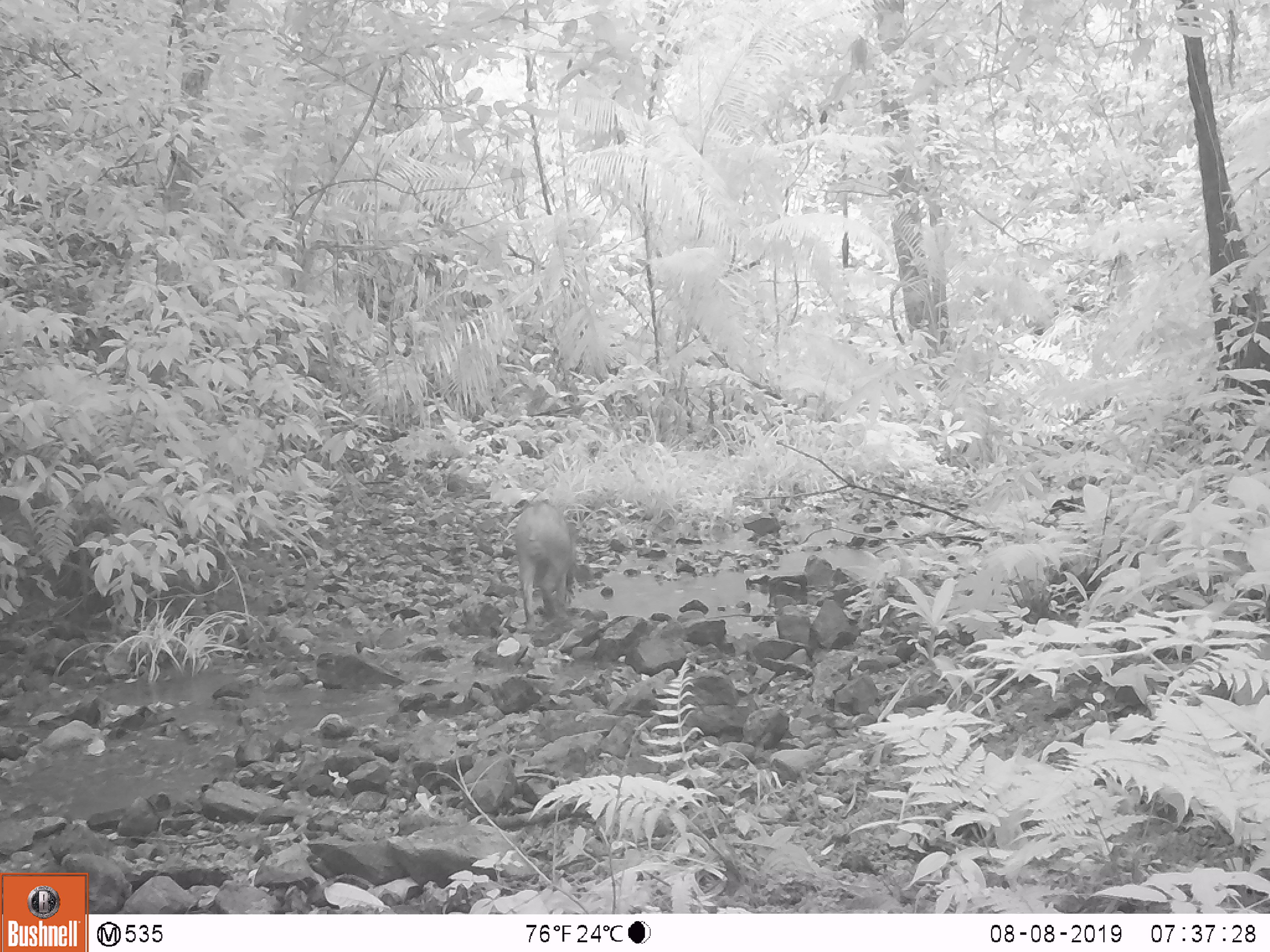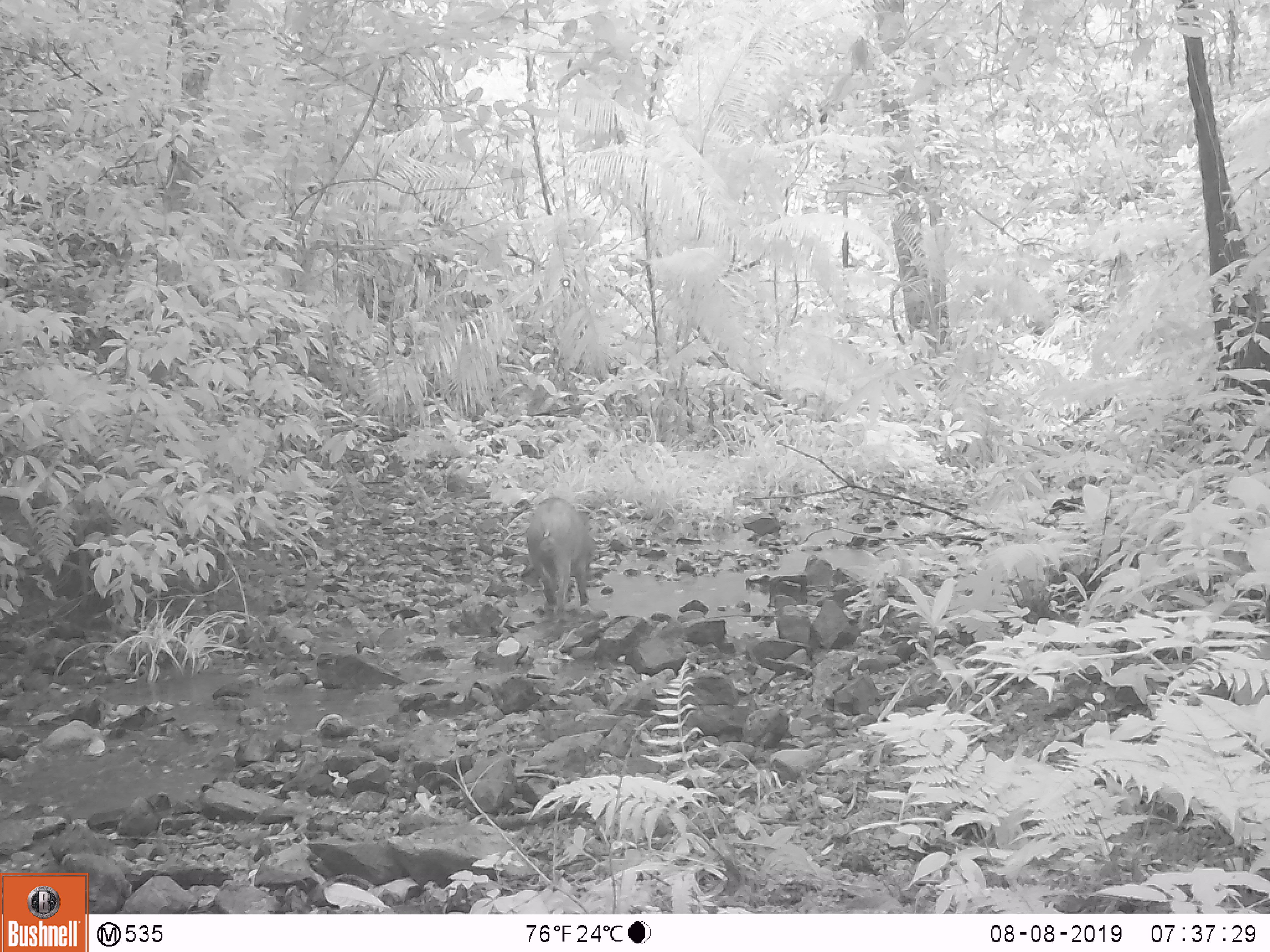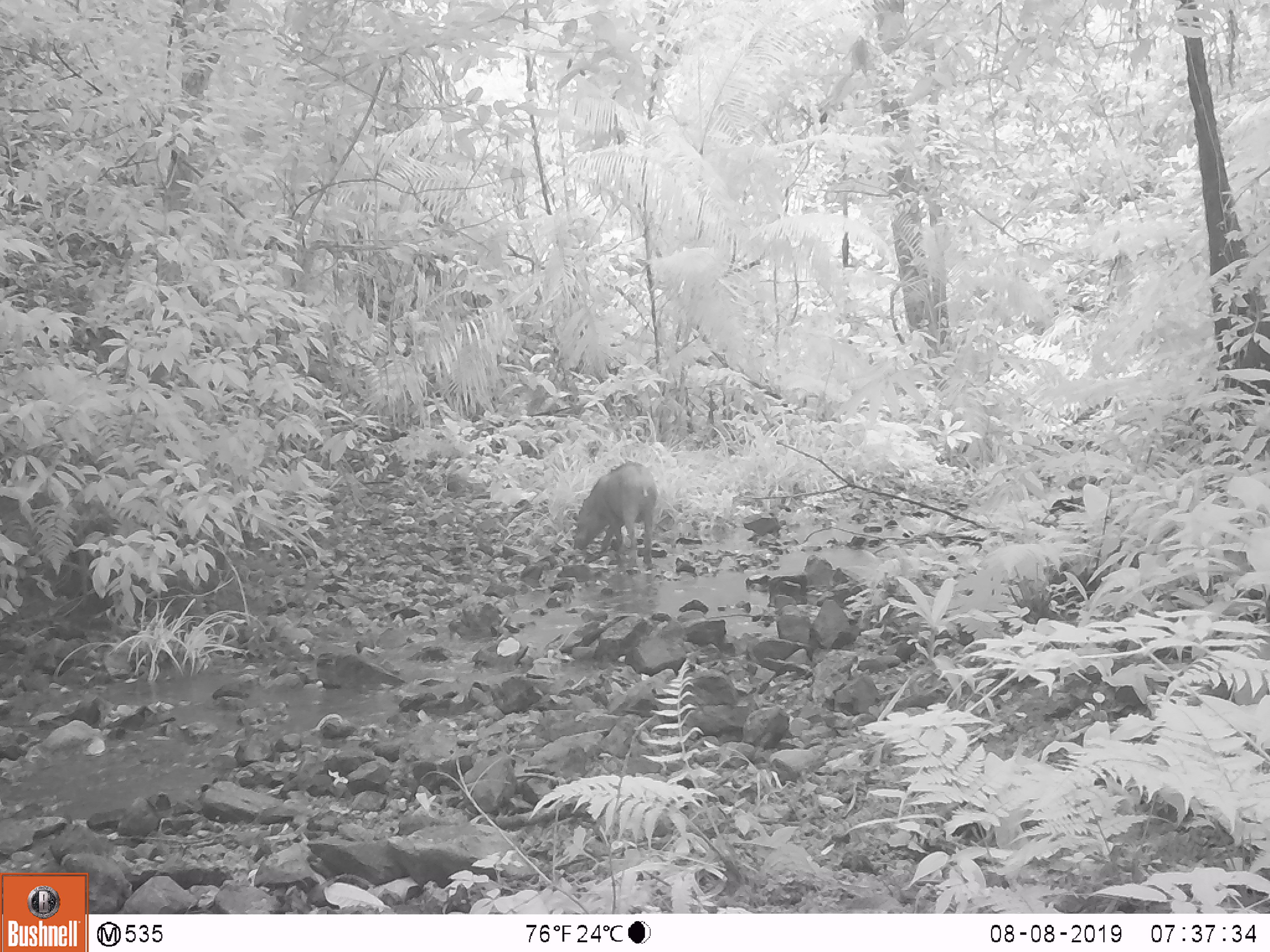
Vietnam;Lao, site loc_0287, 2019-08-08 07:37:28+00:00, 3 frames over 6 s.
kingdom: Animalia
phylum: Chordata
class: Mammalia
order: Artiodactyla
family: Suidae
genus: Sus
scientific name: Sus scrofa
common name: eurasian wild pig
Eurasian wild pig (Sus scrofa). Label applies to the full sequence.